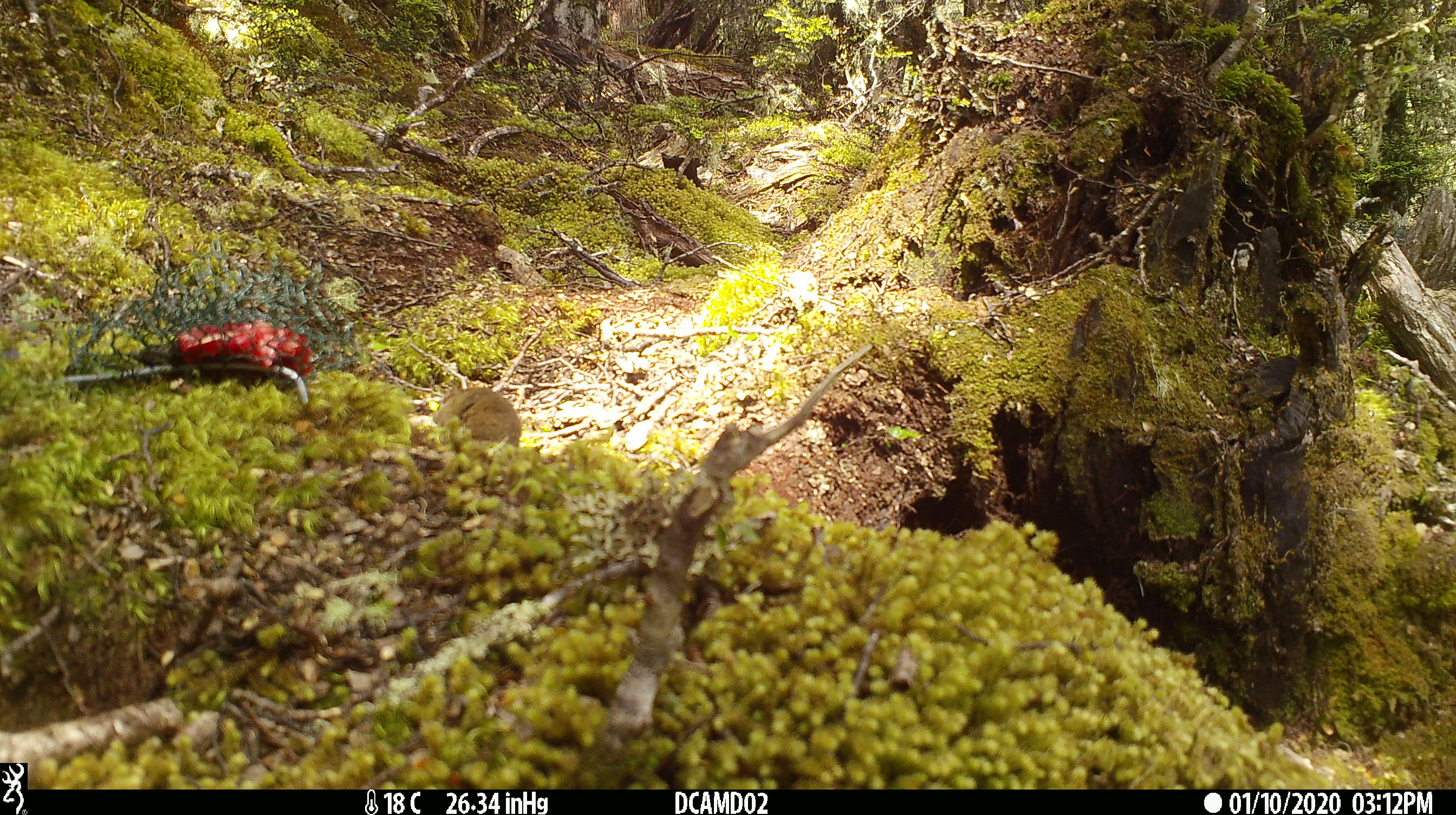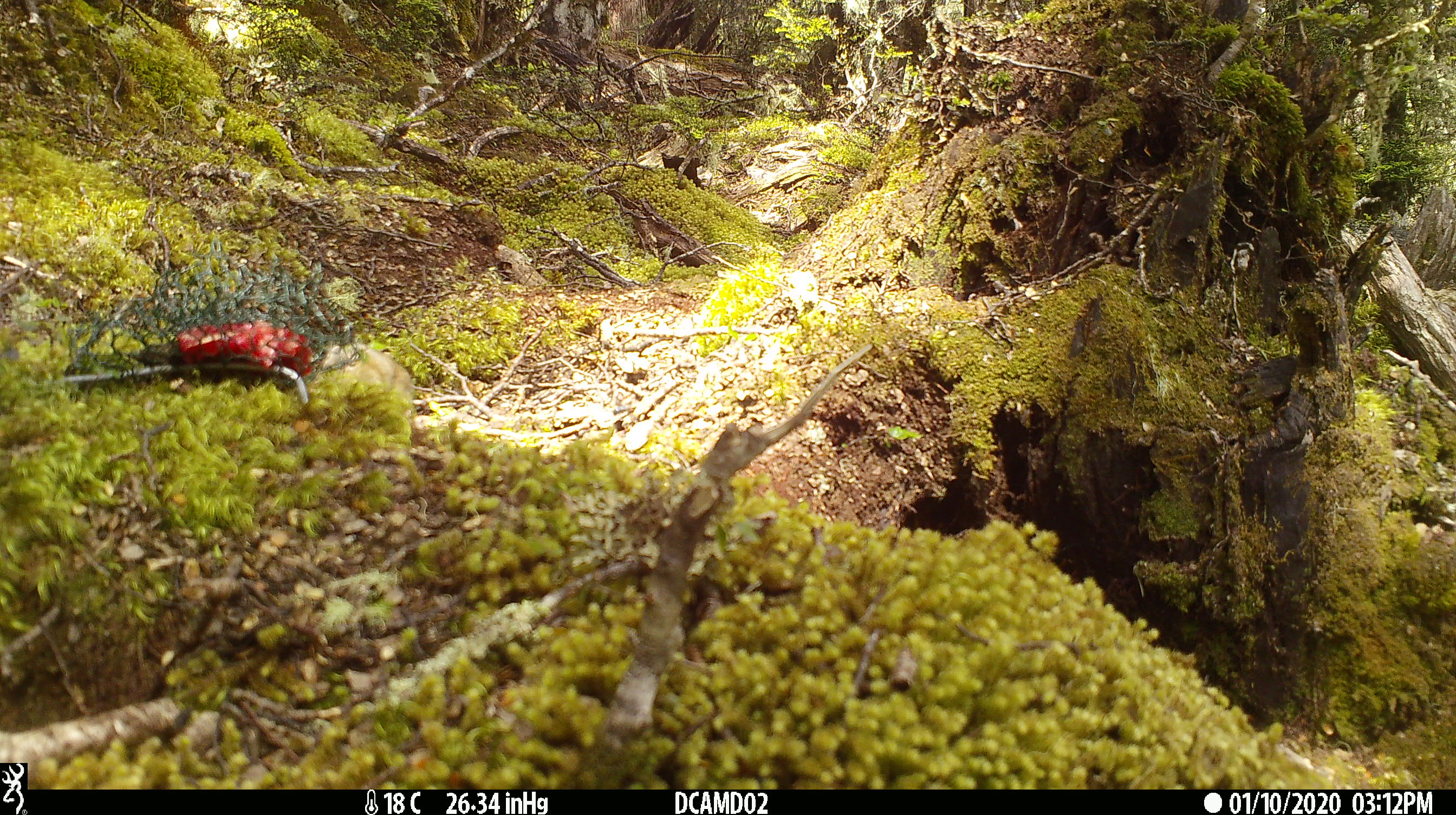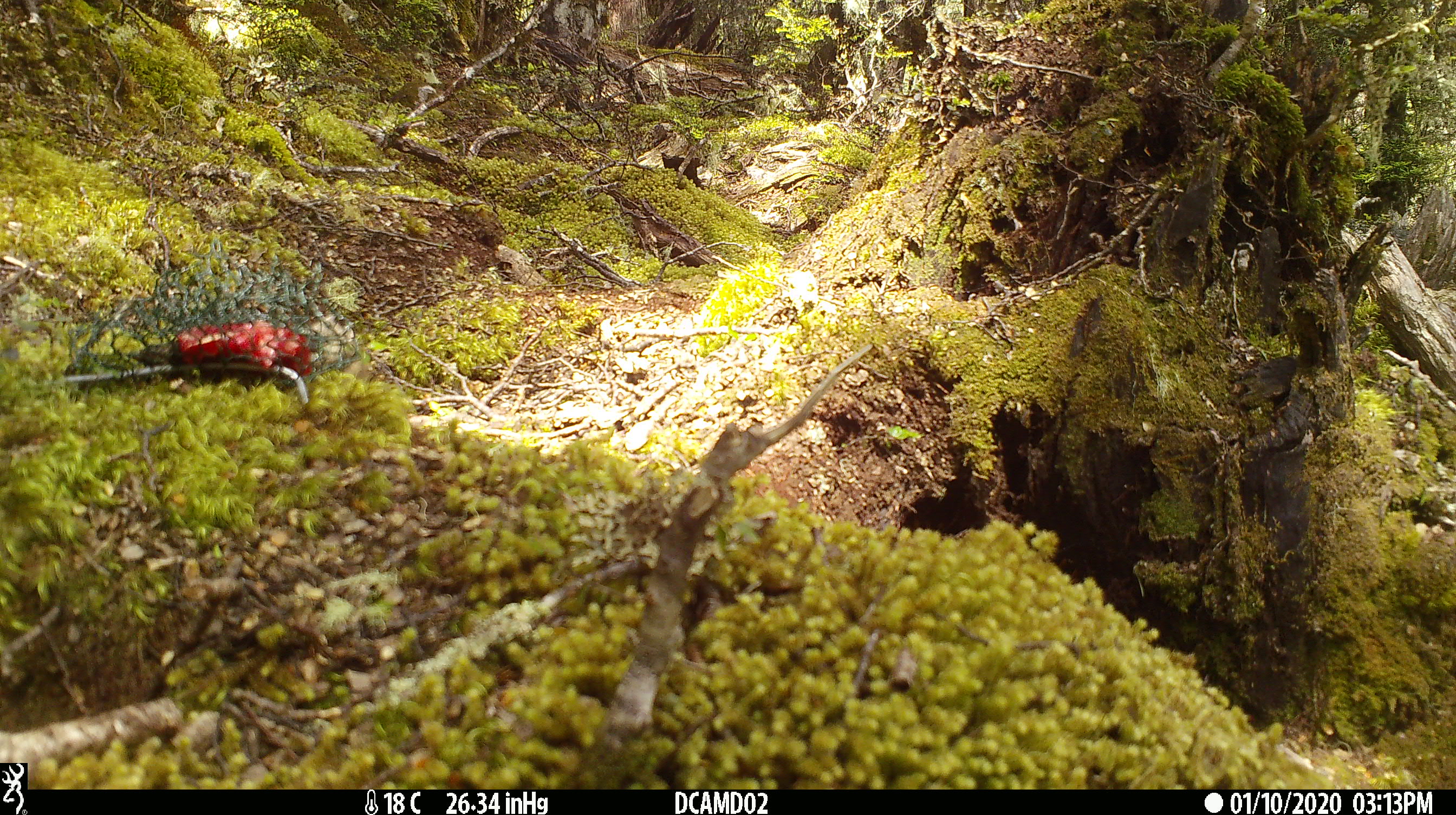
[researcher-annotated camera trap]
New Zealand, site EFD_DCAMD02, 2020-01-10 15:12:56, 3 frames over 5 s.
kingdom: Animalia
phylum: Chordata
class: Mammalia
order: Rodentia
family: Muridae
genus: Mus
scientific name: Mus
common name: mouse